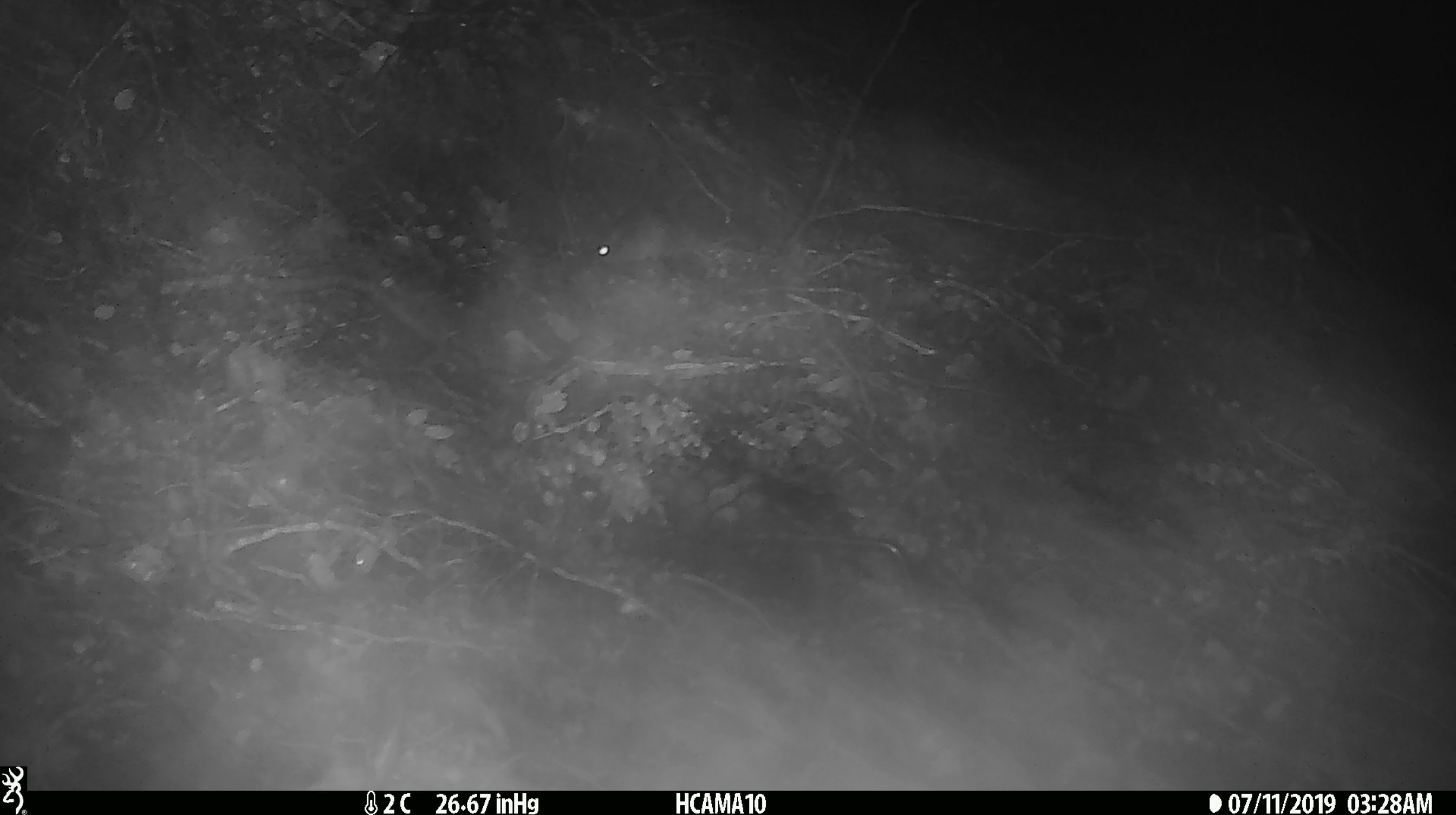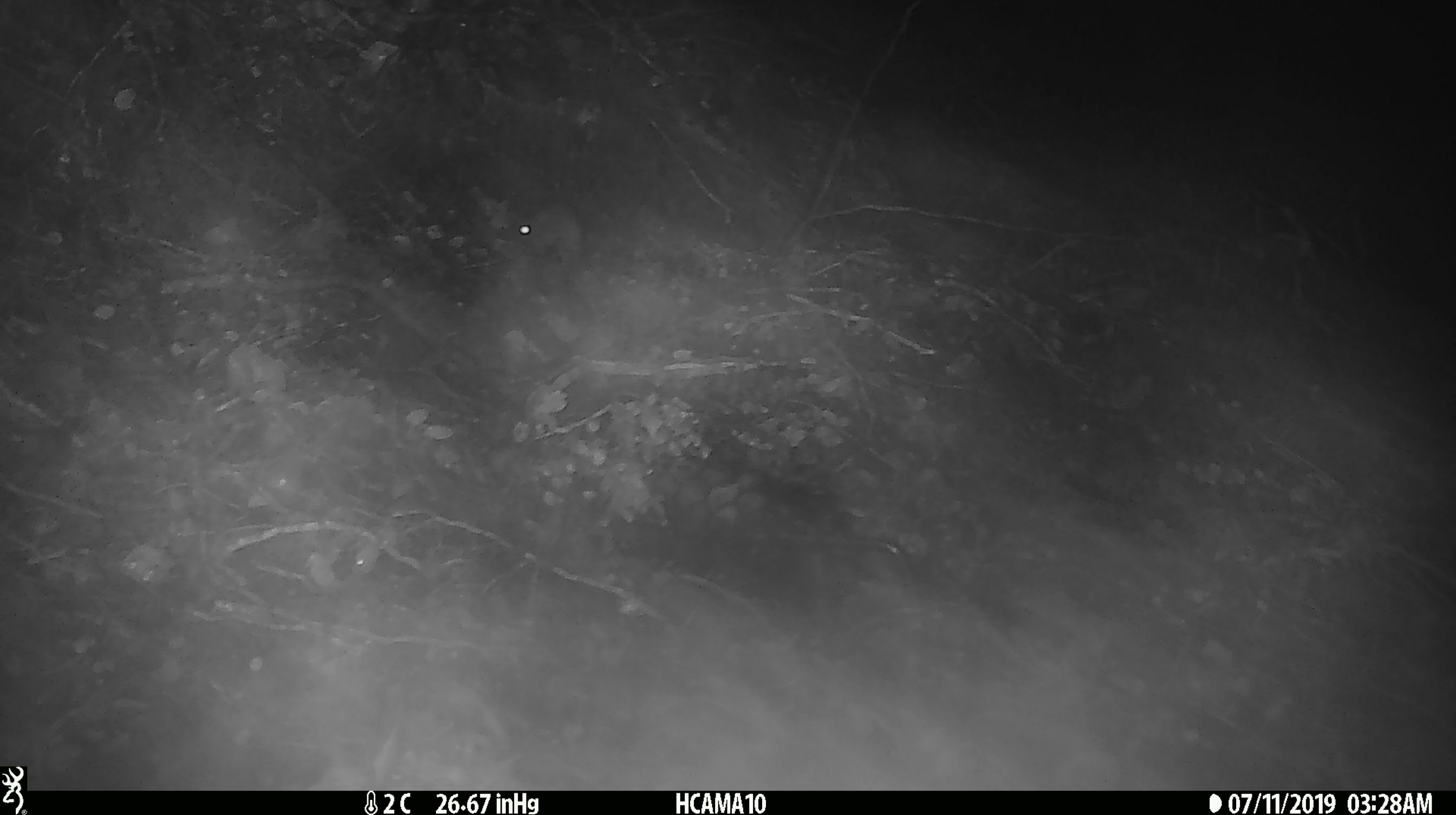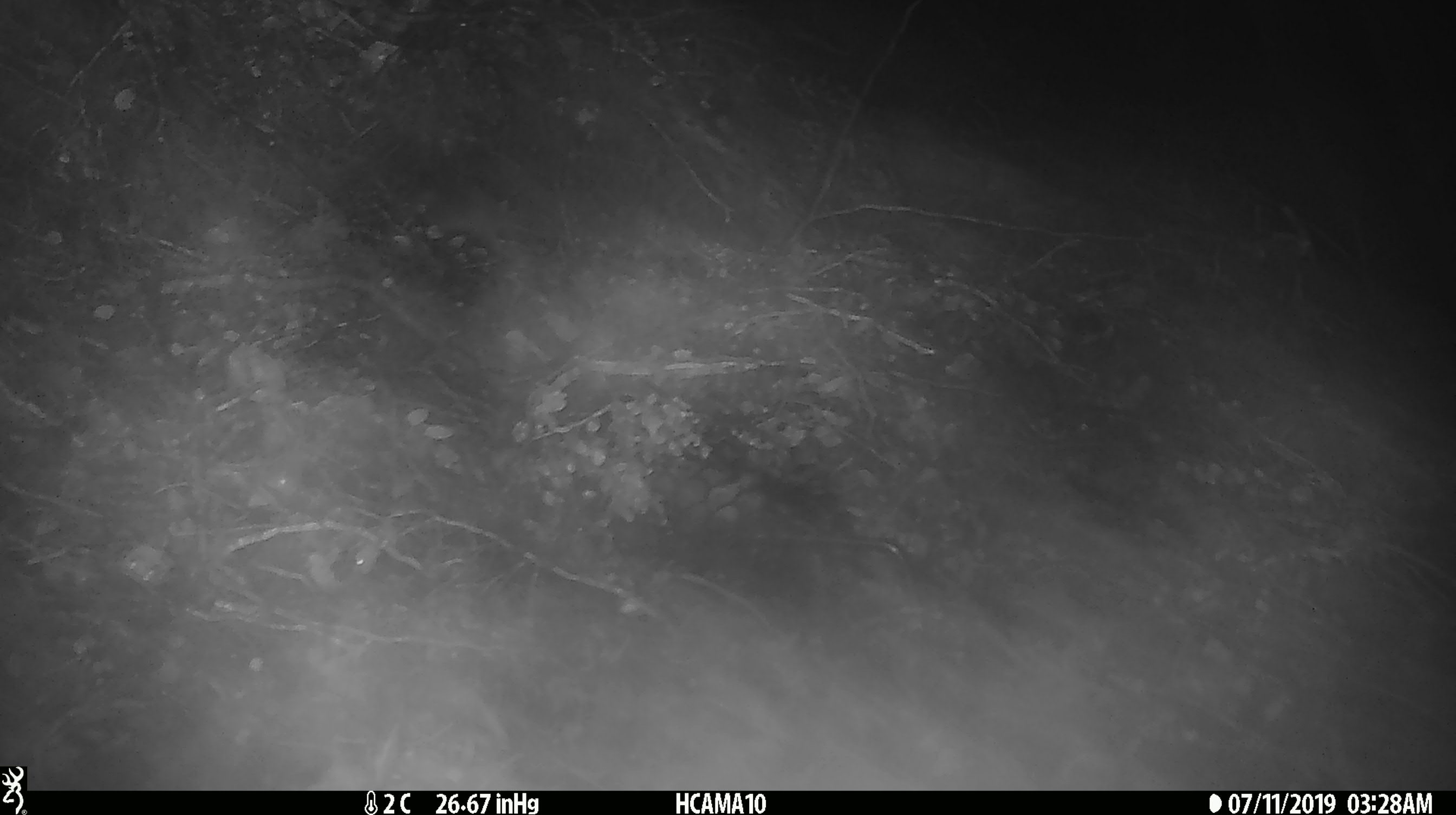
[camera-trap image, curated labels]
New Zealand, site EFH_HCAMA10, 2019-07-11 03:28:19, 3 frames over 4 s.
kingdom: Animalia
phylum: Chordata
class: Mammalia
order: Rodentia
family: Muridae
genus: Mus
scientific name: Mus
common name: mouse